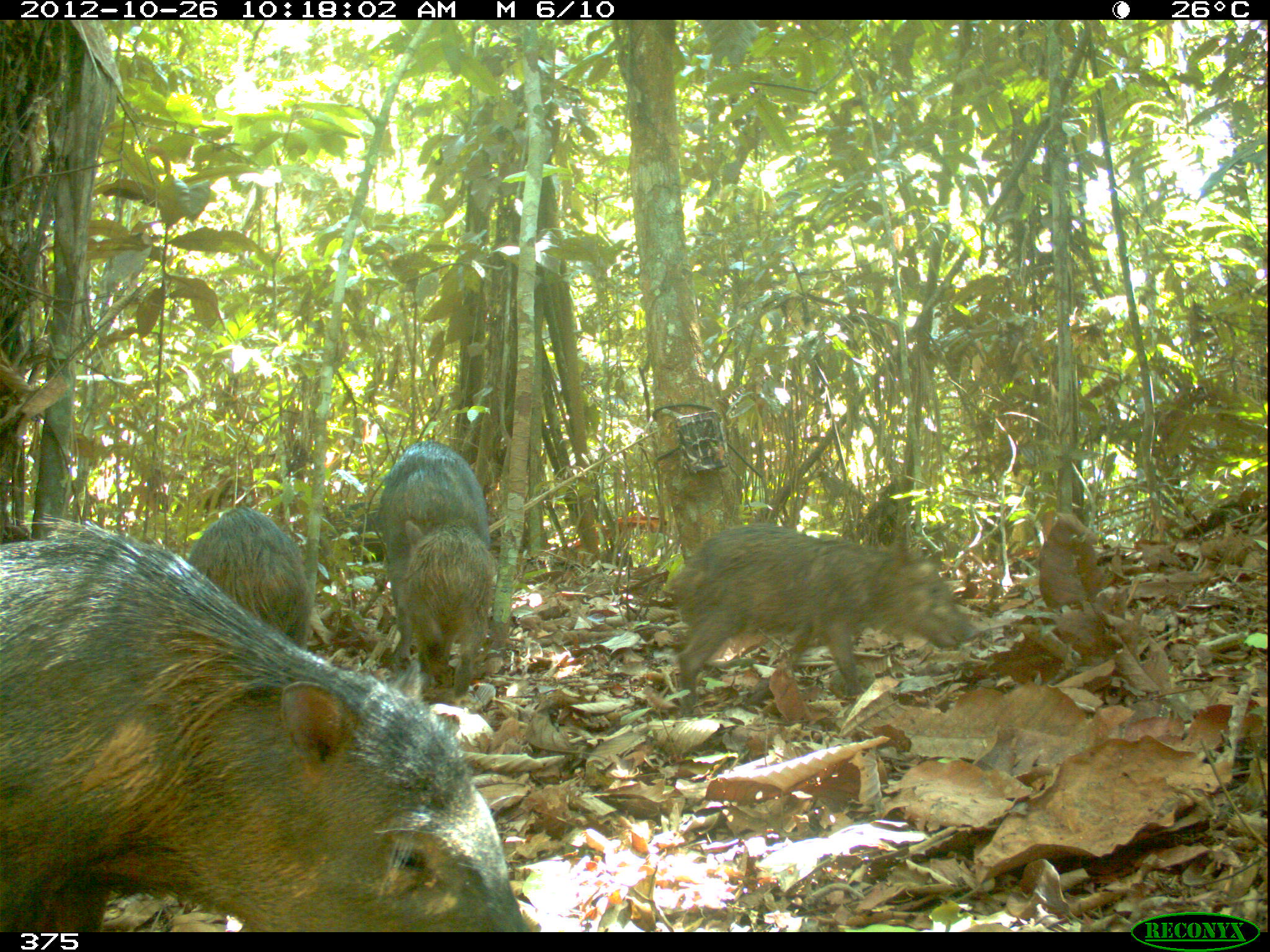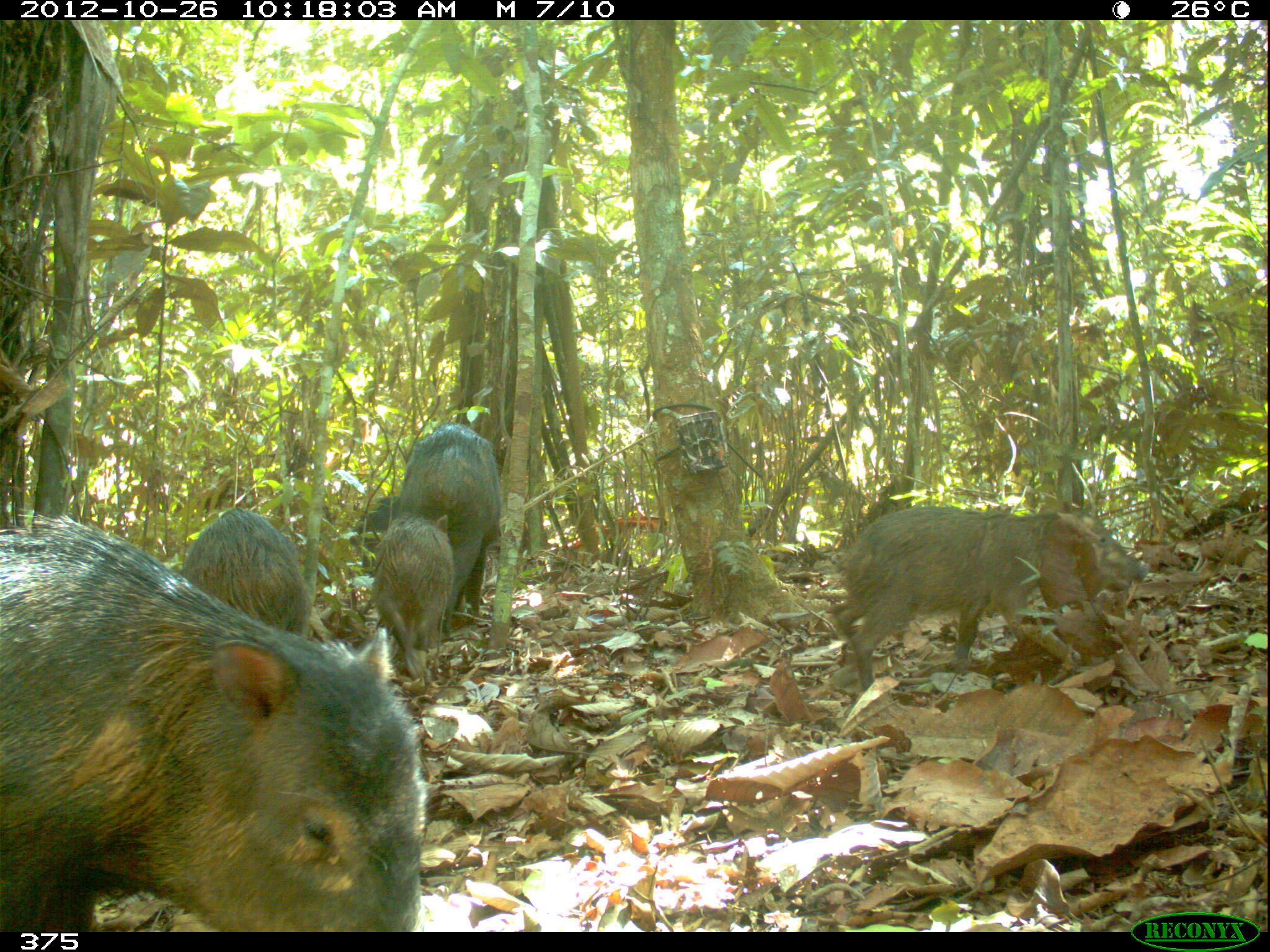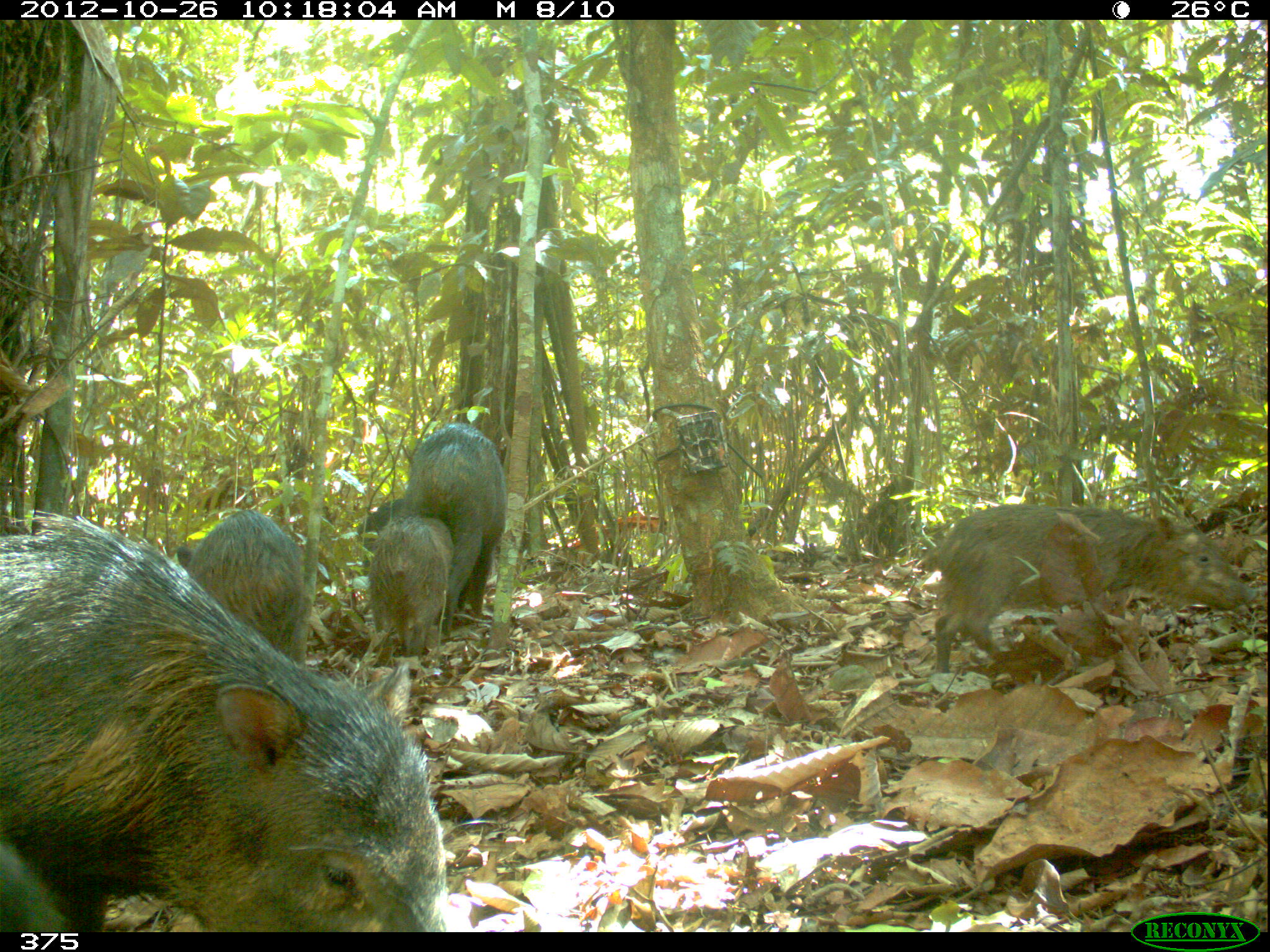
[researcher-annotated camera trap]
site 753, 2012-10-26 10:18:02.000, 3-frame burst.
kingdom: Animalia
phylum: Chordata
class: Mammalia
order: Artiodactyla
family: Tayassuidae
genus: Tayassu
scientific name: Tayassu pecari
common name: white-lipped peccary